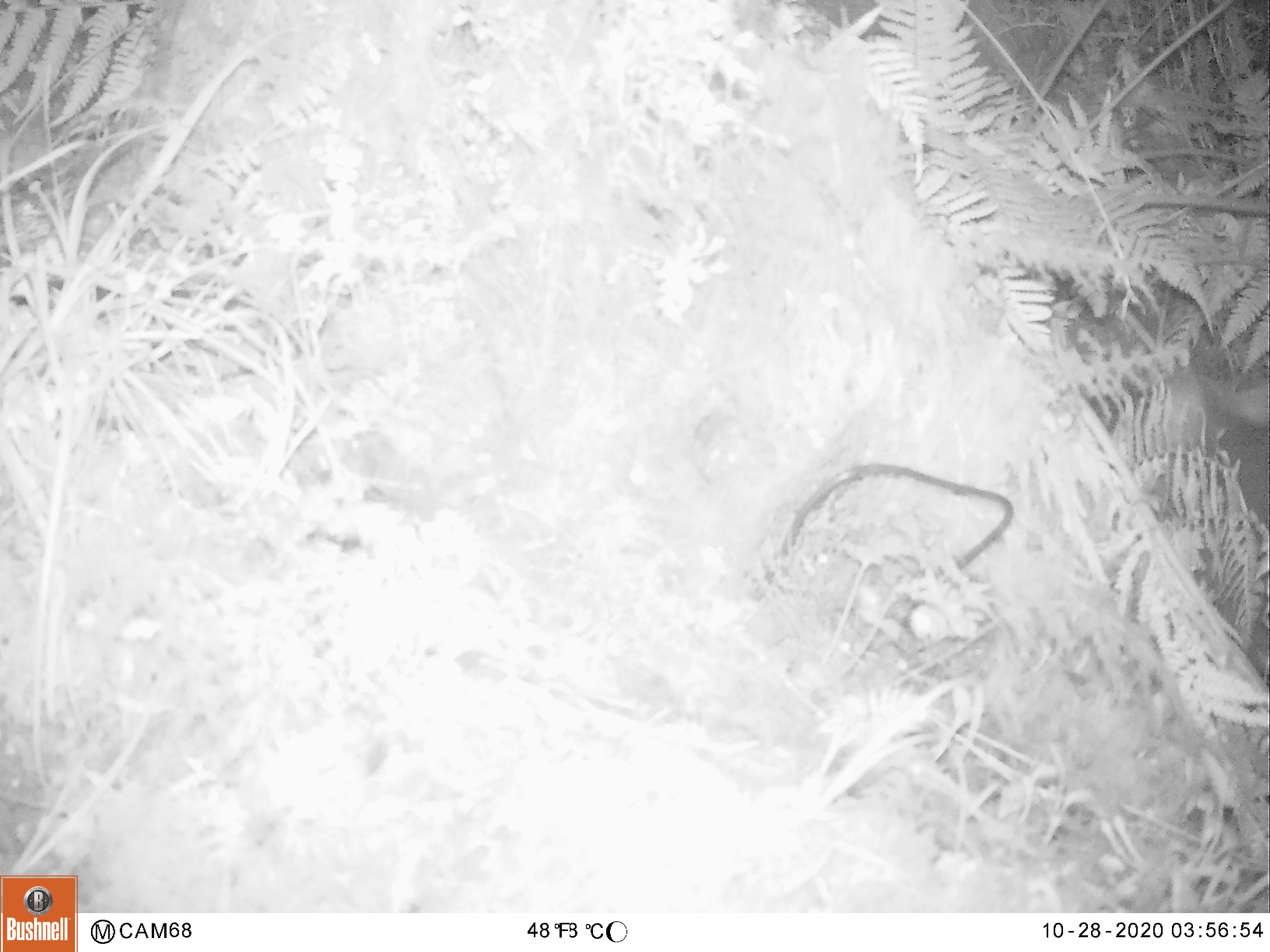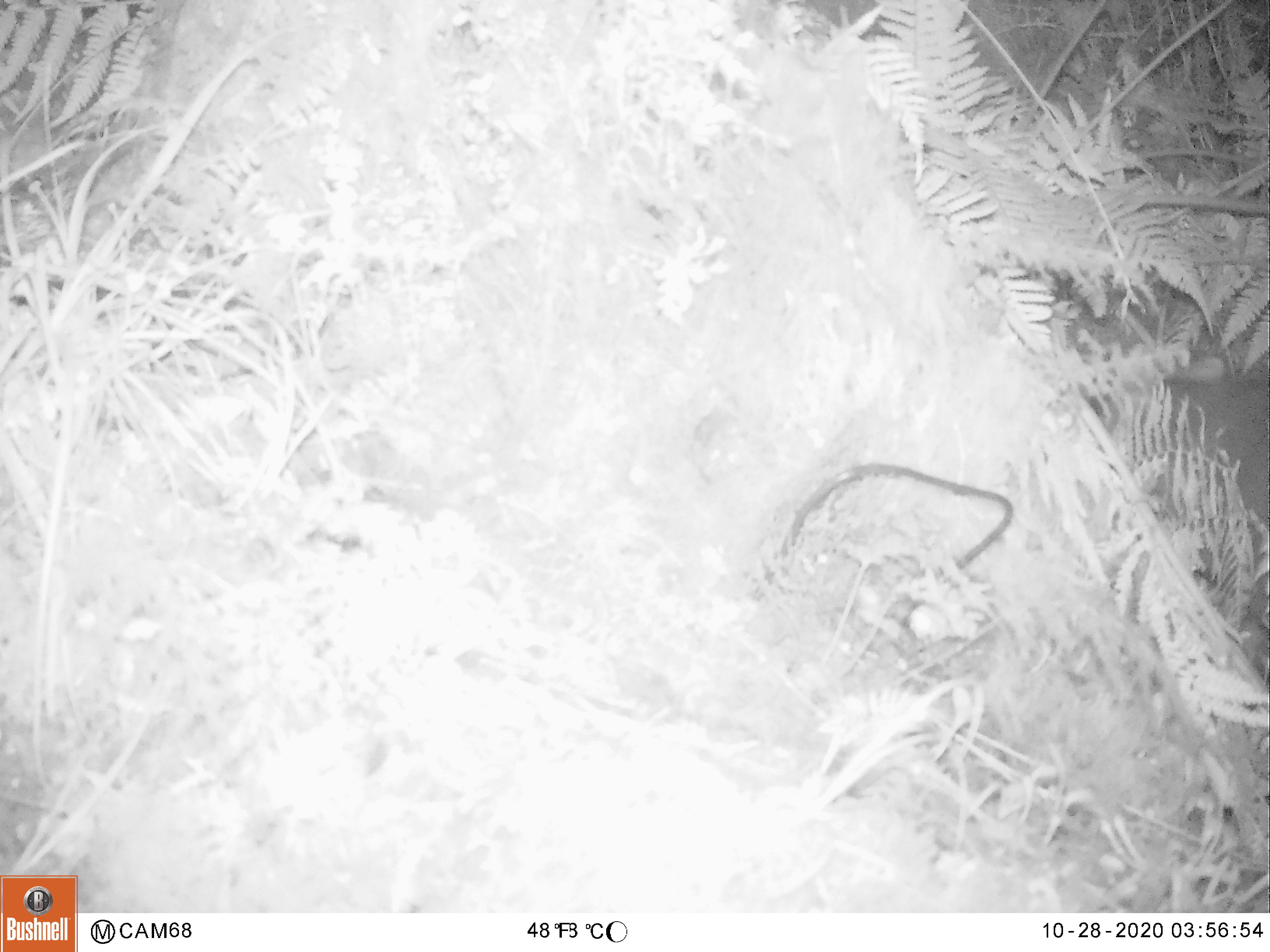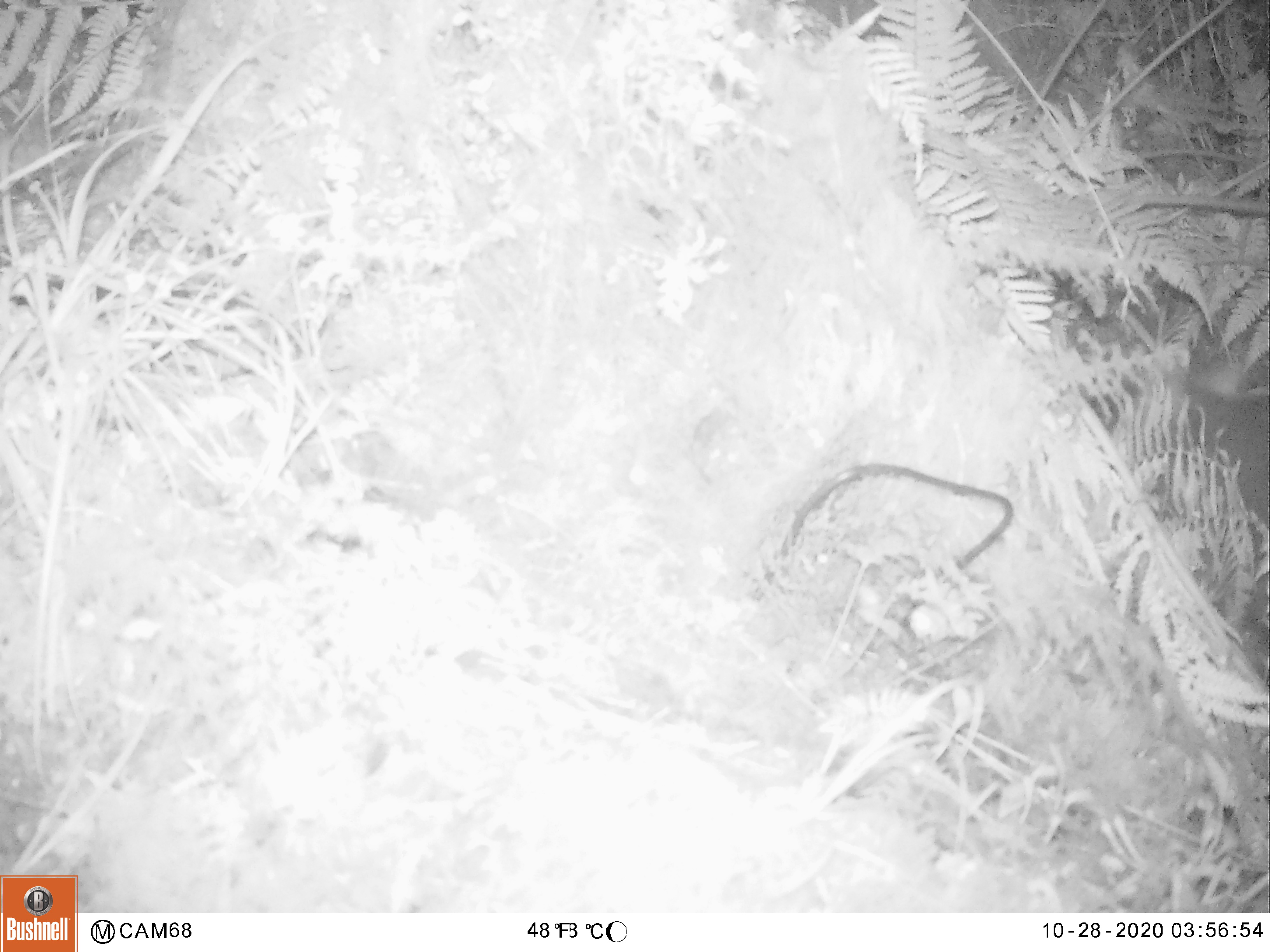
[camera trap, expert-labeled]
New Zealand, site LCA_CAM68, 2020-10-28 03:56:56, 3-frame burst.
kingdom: Animalia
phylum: Chordata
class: Mammalia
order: Diprotodontia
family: Phalangeridae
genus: Trichosurus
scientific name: Trichosurus vulpecula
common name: common brushtail possum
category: possum